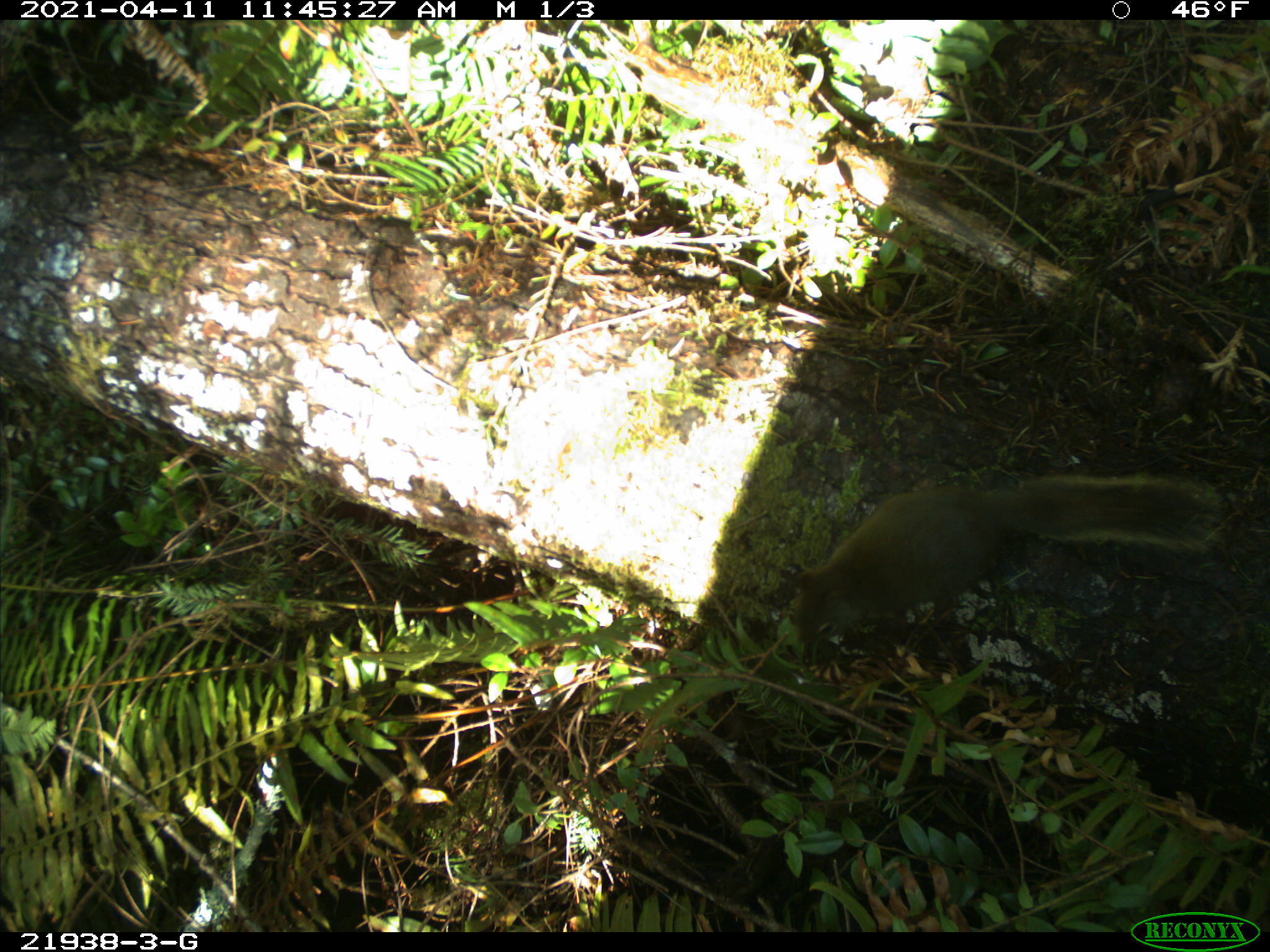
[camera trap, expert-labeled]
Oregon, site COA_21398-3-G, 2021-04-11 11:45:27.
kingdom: Animalia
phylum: Chordata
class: Mammalia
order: Rodentia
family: Sciuridae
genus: Tamiasciurus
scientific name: Tamiasciurus douglasii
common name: douglas squirrel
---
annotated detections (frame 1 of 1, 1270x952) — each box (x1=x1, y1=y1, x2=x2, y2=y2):
douglas squirrel: (x1=776, y1=477, x2=1231, y2=669)